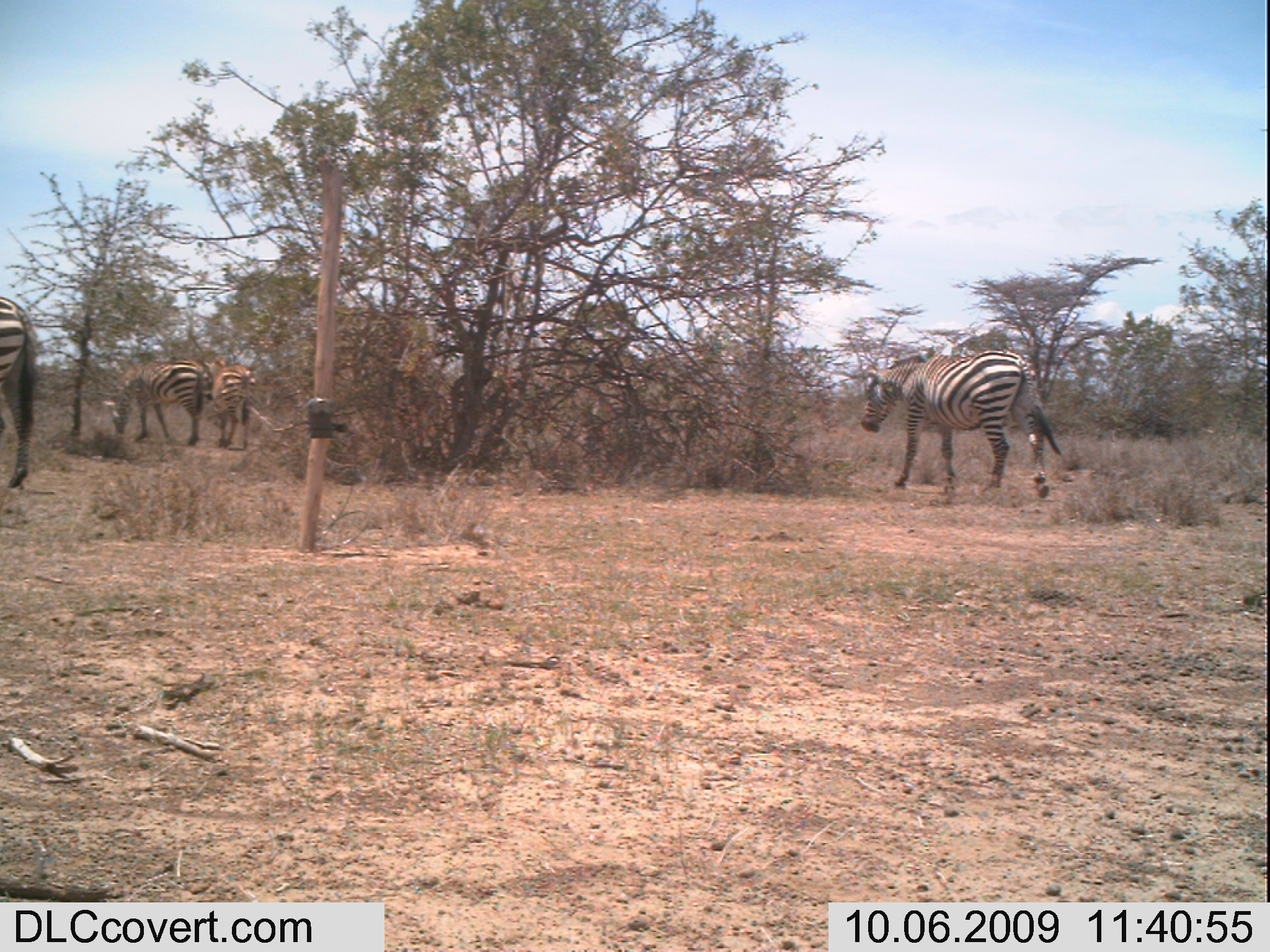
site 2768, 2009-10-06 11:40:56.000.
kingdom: Animalia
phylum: Chordata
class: Mammalia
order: Perissodactyla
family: Equidae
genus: Equus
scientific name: Equus quagga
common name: plains zebra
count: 5